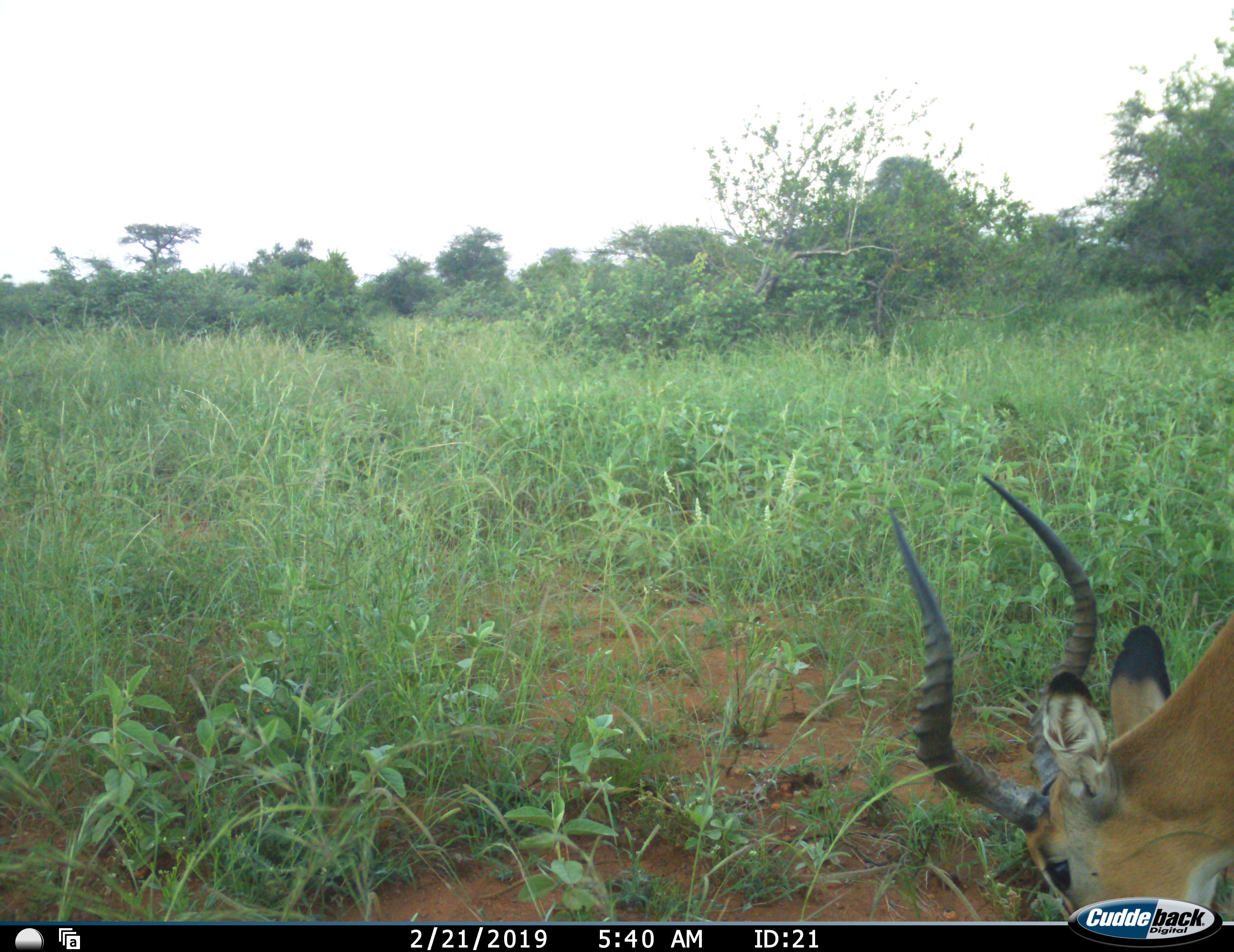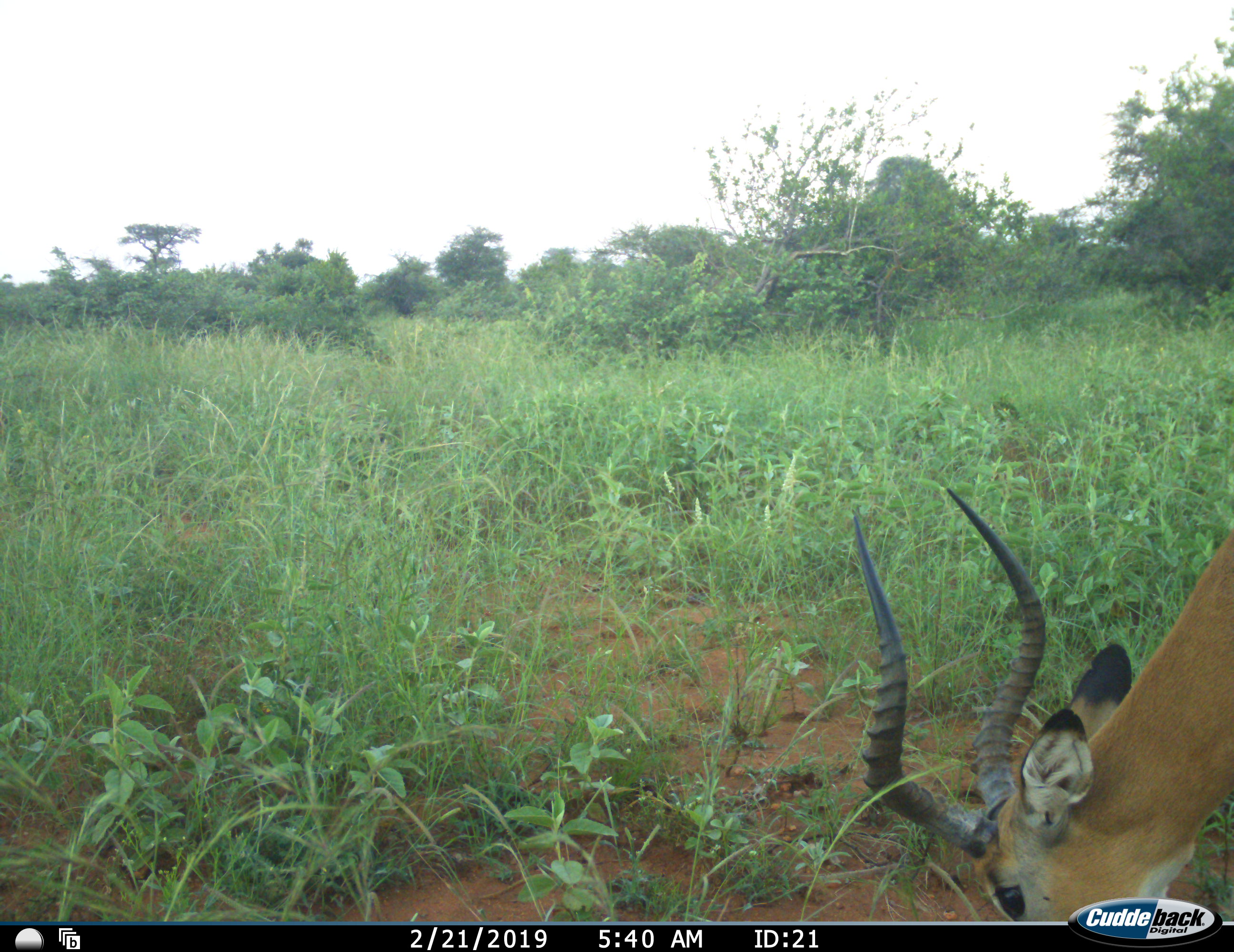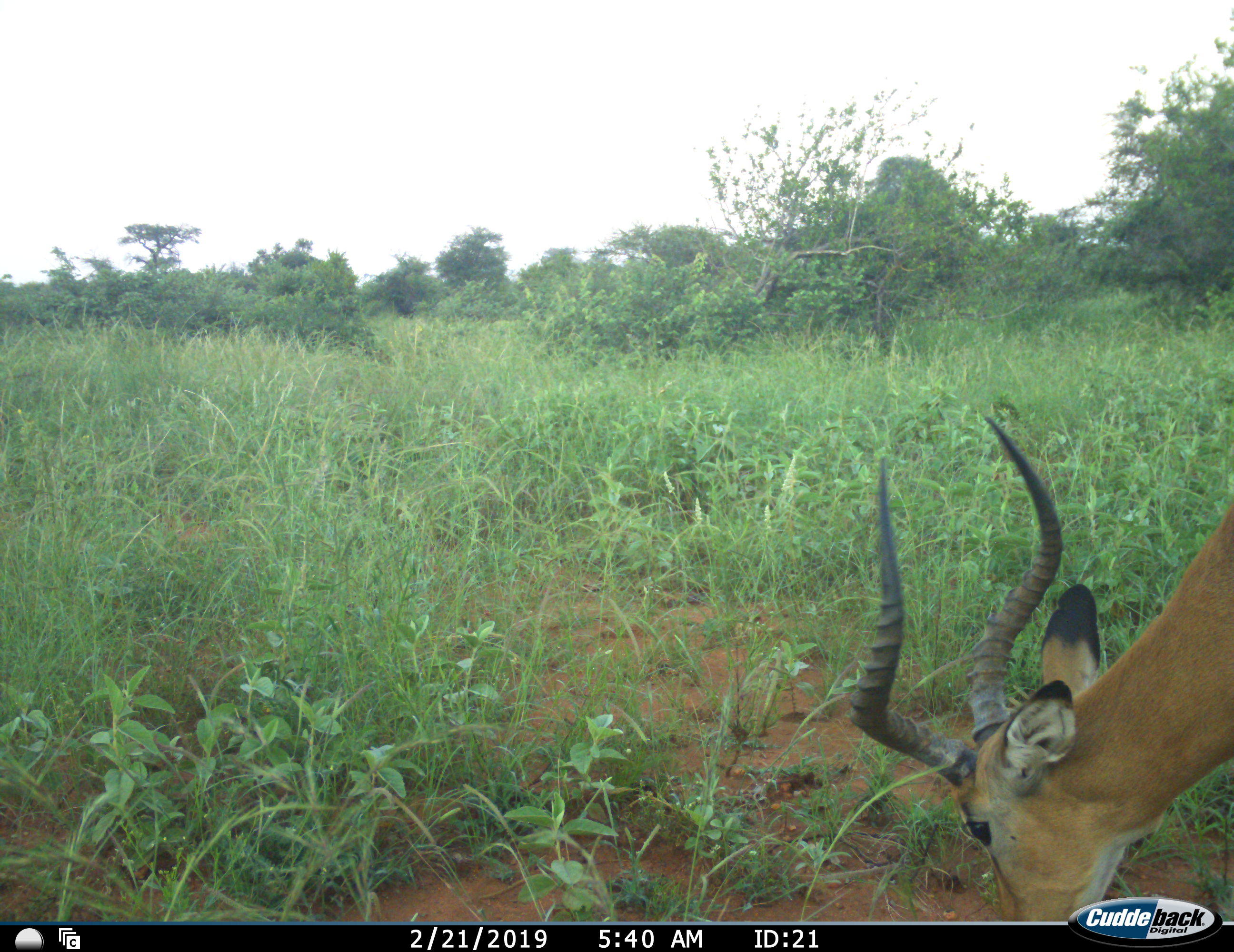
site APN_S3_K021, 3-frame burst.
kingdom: Animalia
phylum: Chordata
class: Mammalia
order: Artiodactyla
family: Bovidae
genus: Aepyceros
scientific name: Aepyceros melampus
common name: impala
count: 1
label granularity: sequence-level